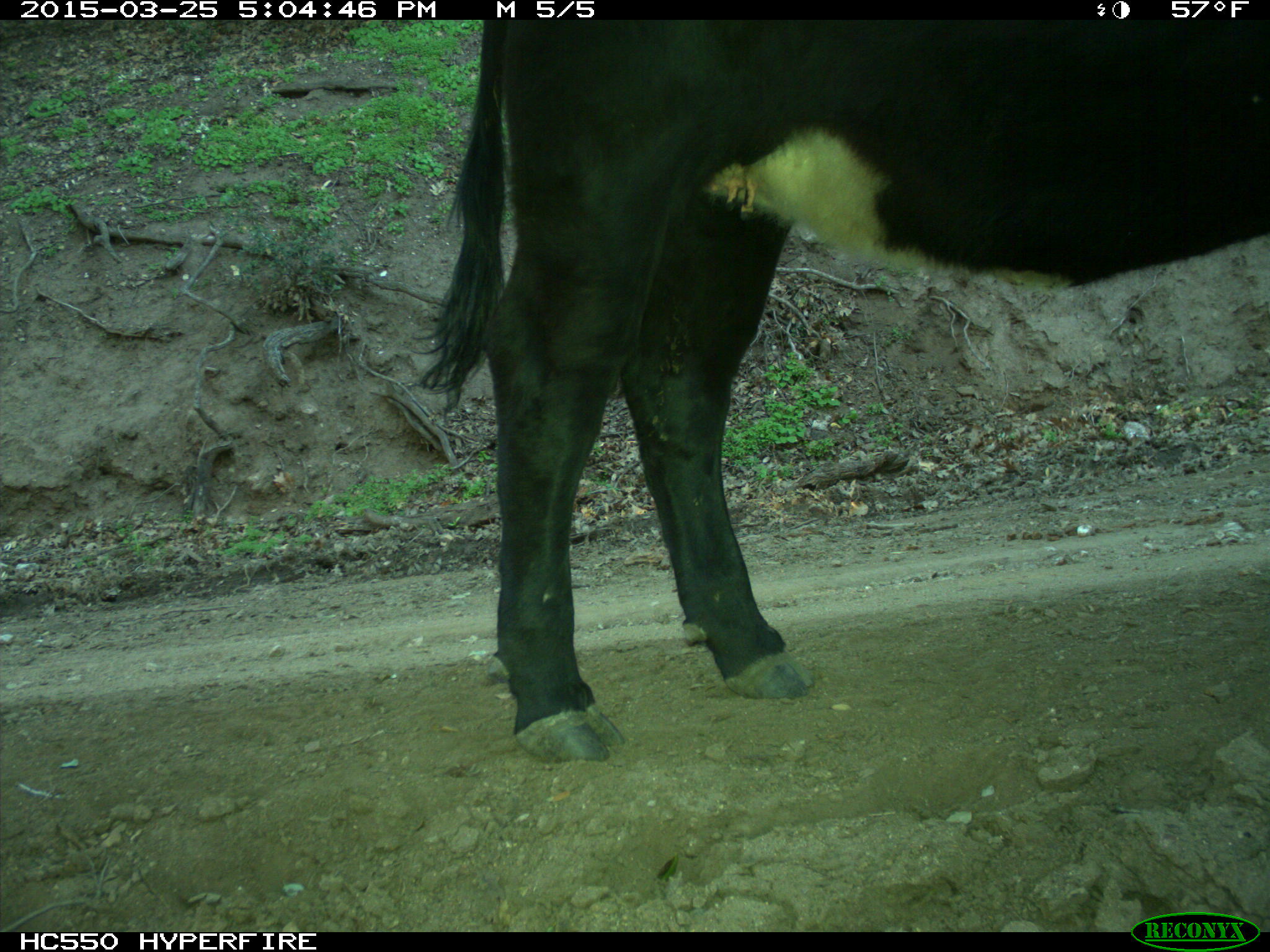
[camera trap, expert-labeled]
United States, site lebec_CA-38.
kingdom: Animalia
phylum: Chordata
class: Mammalia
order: Artiodactyla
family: Bovidae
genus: Bos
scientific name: Bos taurus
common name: domestic cow